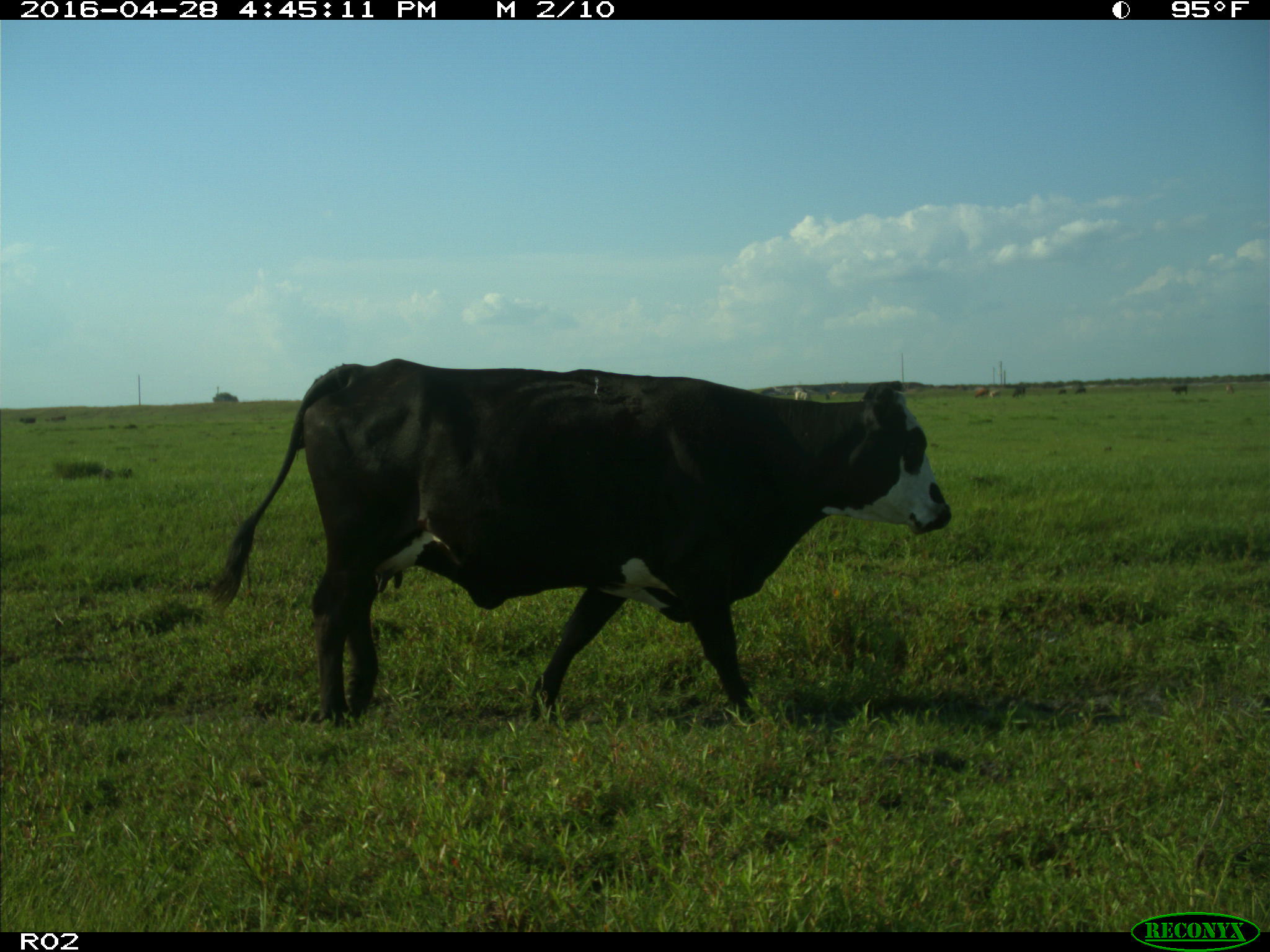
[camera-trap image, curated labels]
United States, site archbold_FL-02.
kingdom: Animalia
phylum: Chordata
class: Mammalia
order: Artiodactyla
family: Bovidae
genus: Bos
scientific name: Bos taurus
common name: domestic cow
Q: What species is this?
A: Bos taurus (domestic cow).